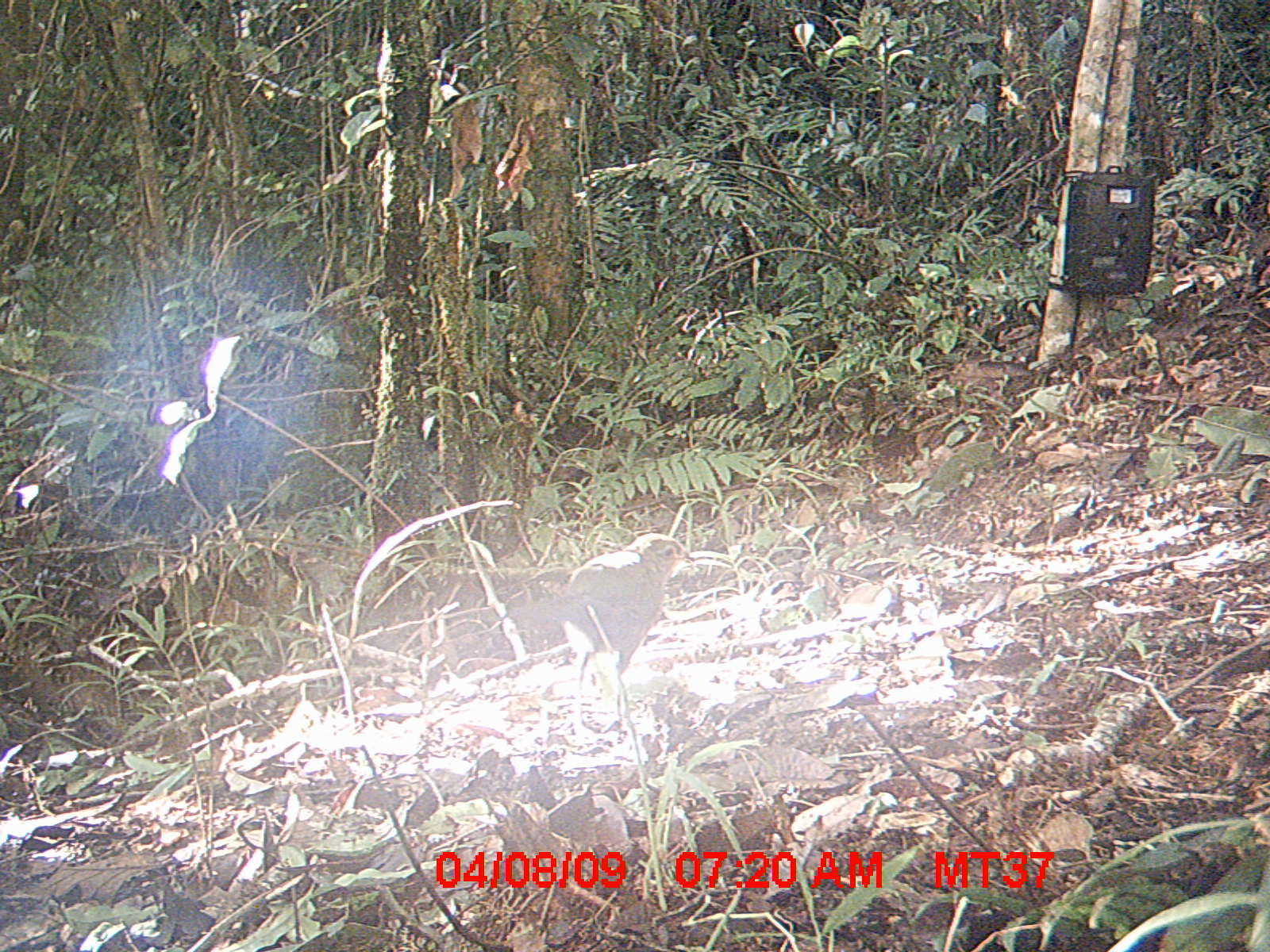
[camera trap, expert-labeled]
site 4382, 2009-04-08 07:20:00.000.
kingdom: Animalia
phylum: Chordata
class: Mammalia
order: Rodentia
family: Nesomyidae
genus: Nesomys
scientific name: Nesomys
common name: nesomys rodents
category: nesomys sp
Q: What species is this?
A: Nesomys sp (nesomys rodents) (Nesomys).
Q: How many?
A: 1.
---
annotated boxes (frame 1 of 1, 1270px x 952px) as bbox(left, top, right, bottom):
nesomys sp: bbox(503, 533, 694, 732)